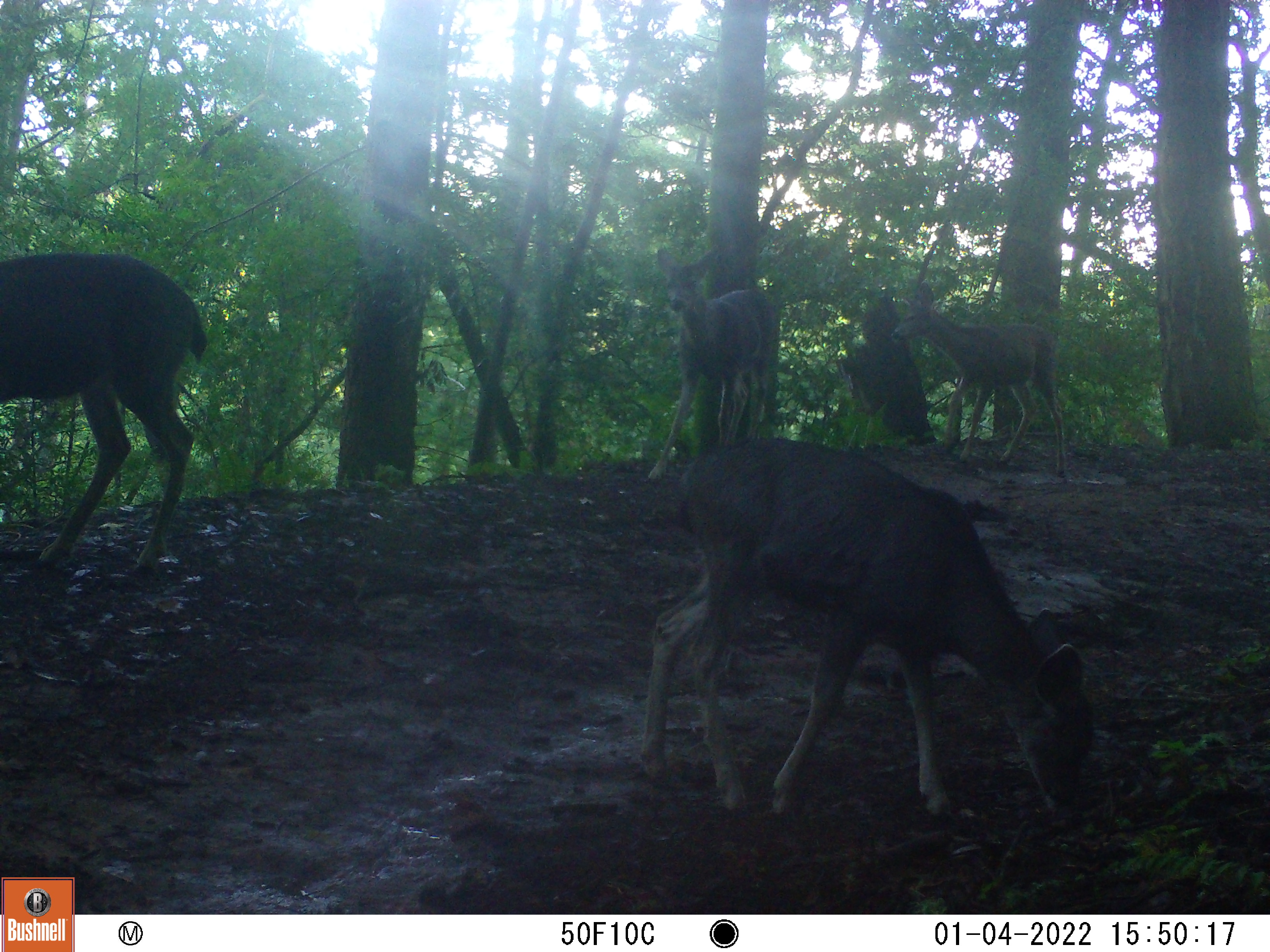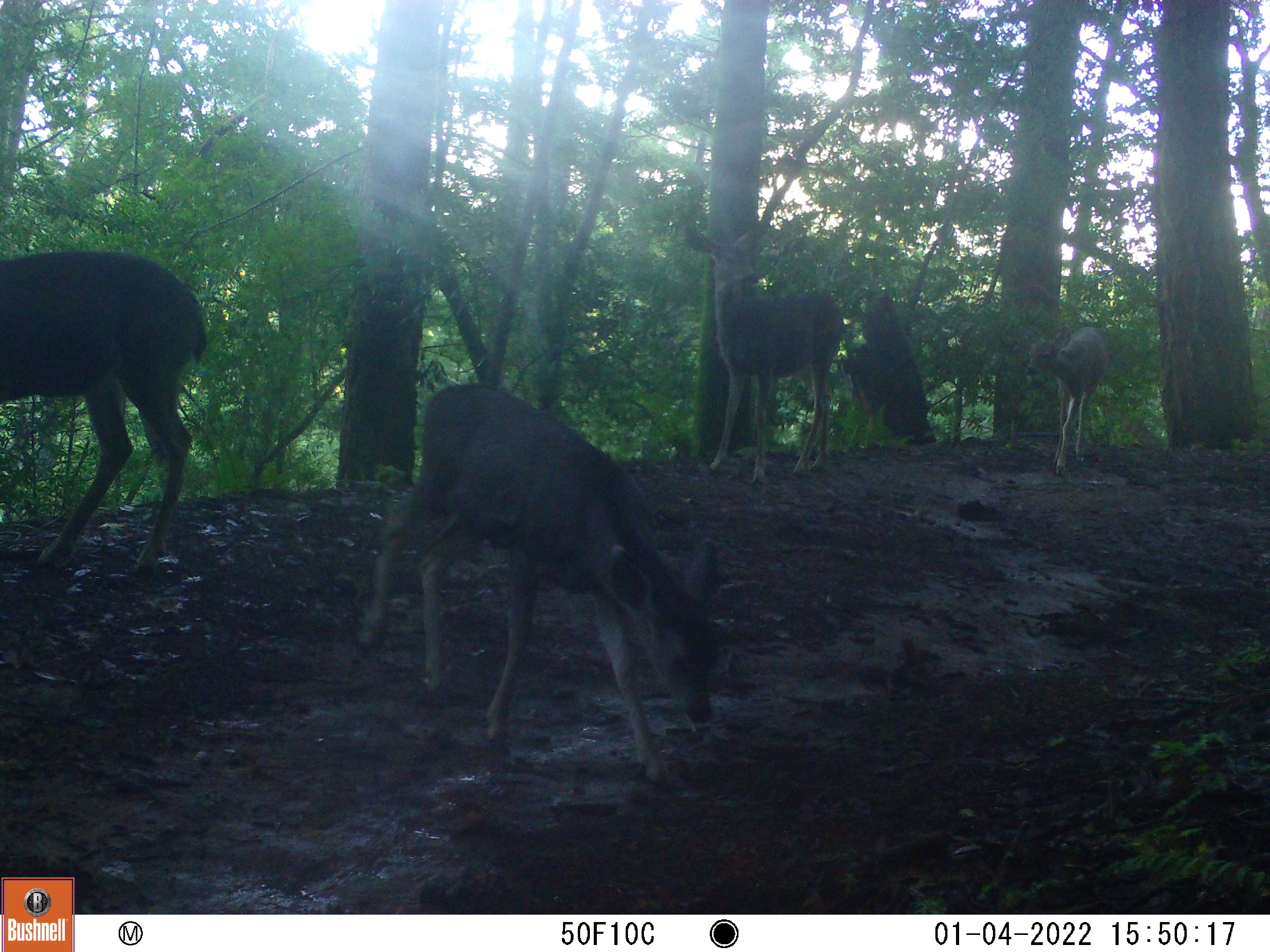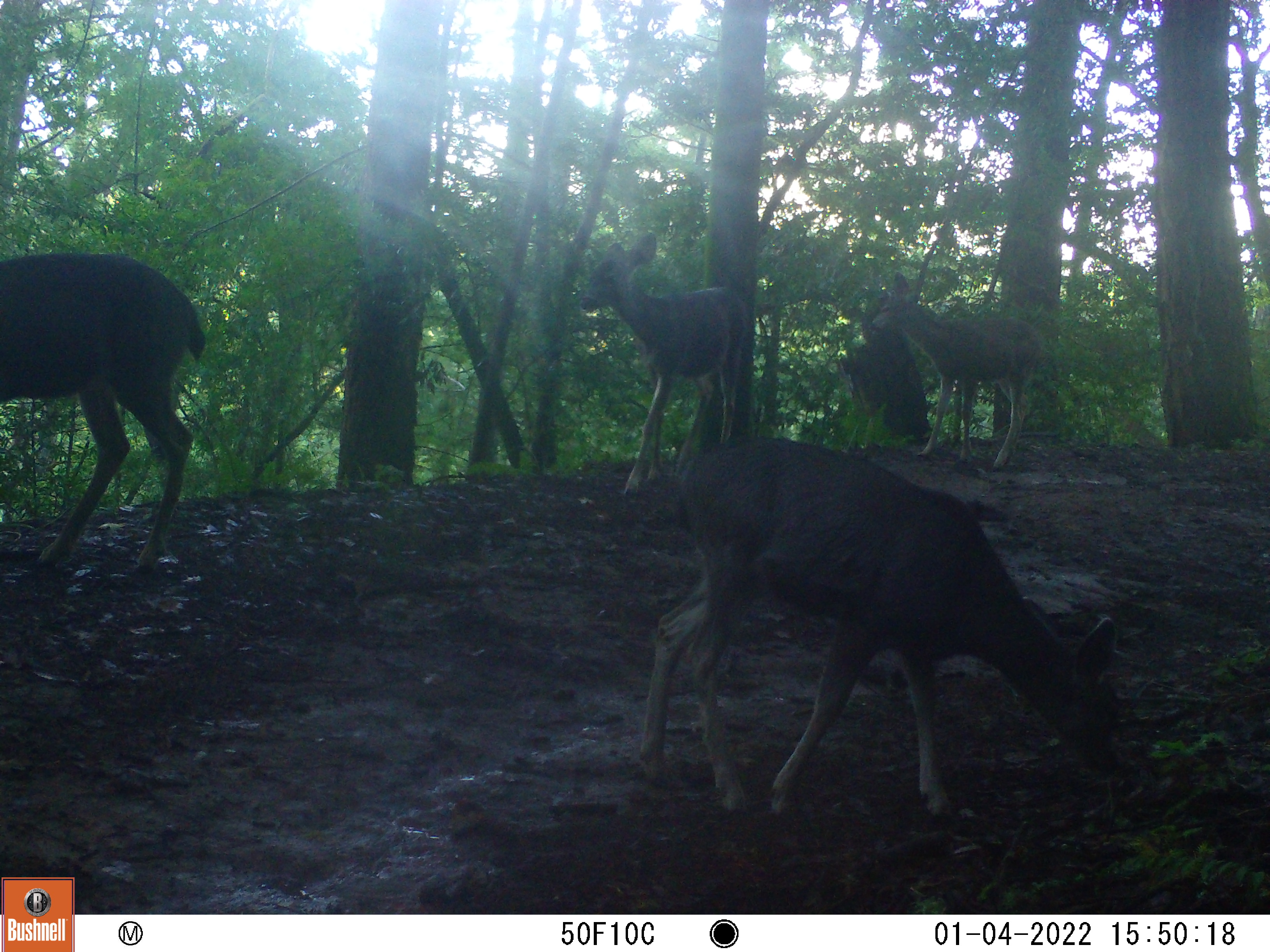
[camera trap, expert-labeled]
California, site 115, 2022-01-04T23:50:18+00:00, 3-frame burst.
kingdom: Animalia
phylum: Chordata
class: Mammalia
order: Artiodactyla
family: Cervidae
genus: Odocoileus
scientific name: Odocoileus hemionus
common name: mule deer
Mule deer (Odocoileus hemionus).